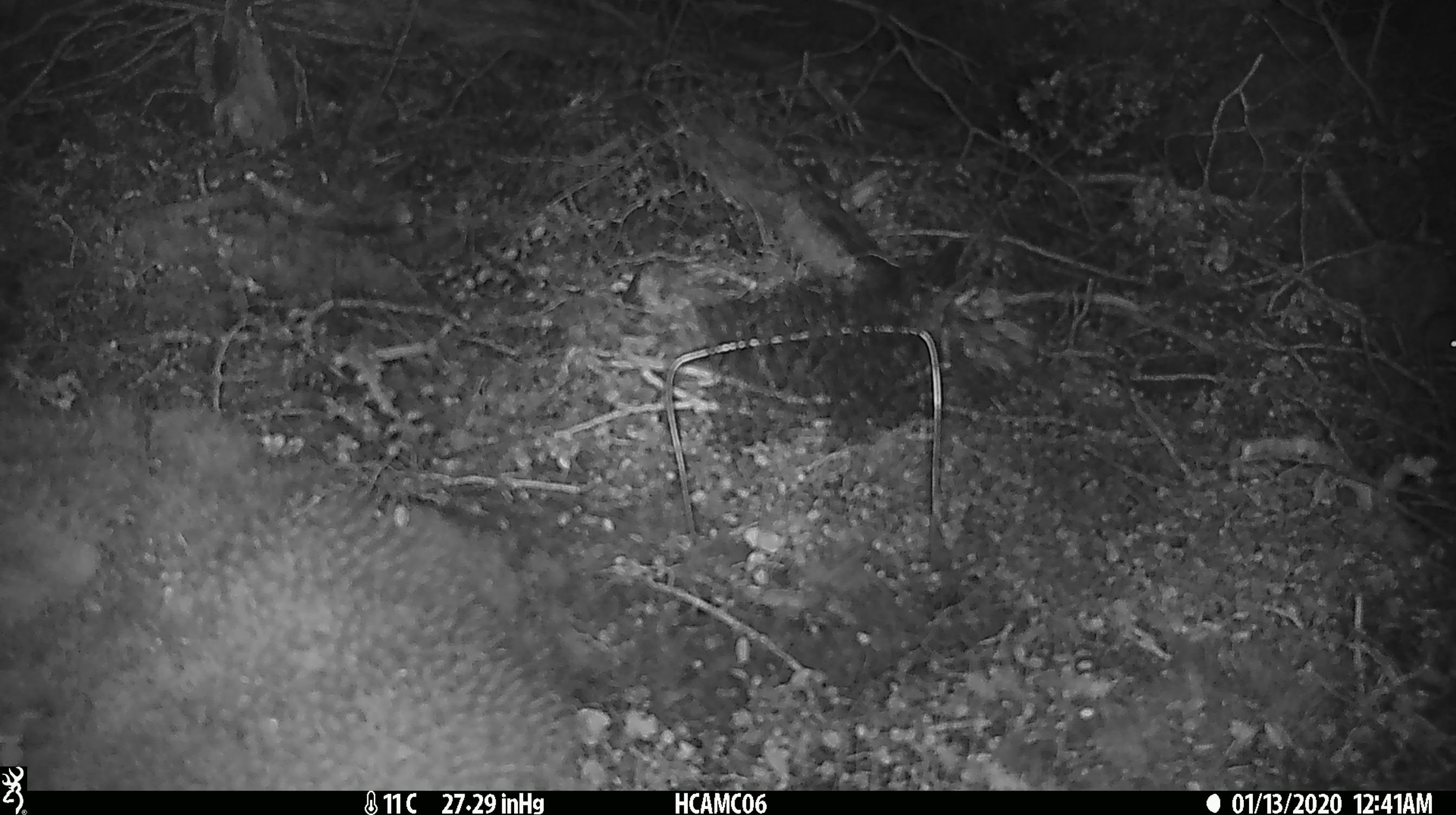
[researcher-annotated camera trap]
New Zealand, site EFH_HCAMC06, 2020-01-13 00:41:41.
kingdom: Animalia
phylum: Chordata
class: Mammalia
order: Rodentia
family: Muridae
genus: Mus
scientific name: Mus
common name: mouse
Mouse (Mus).